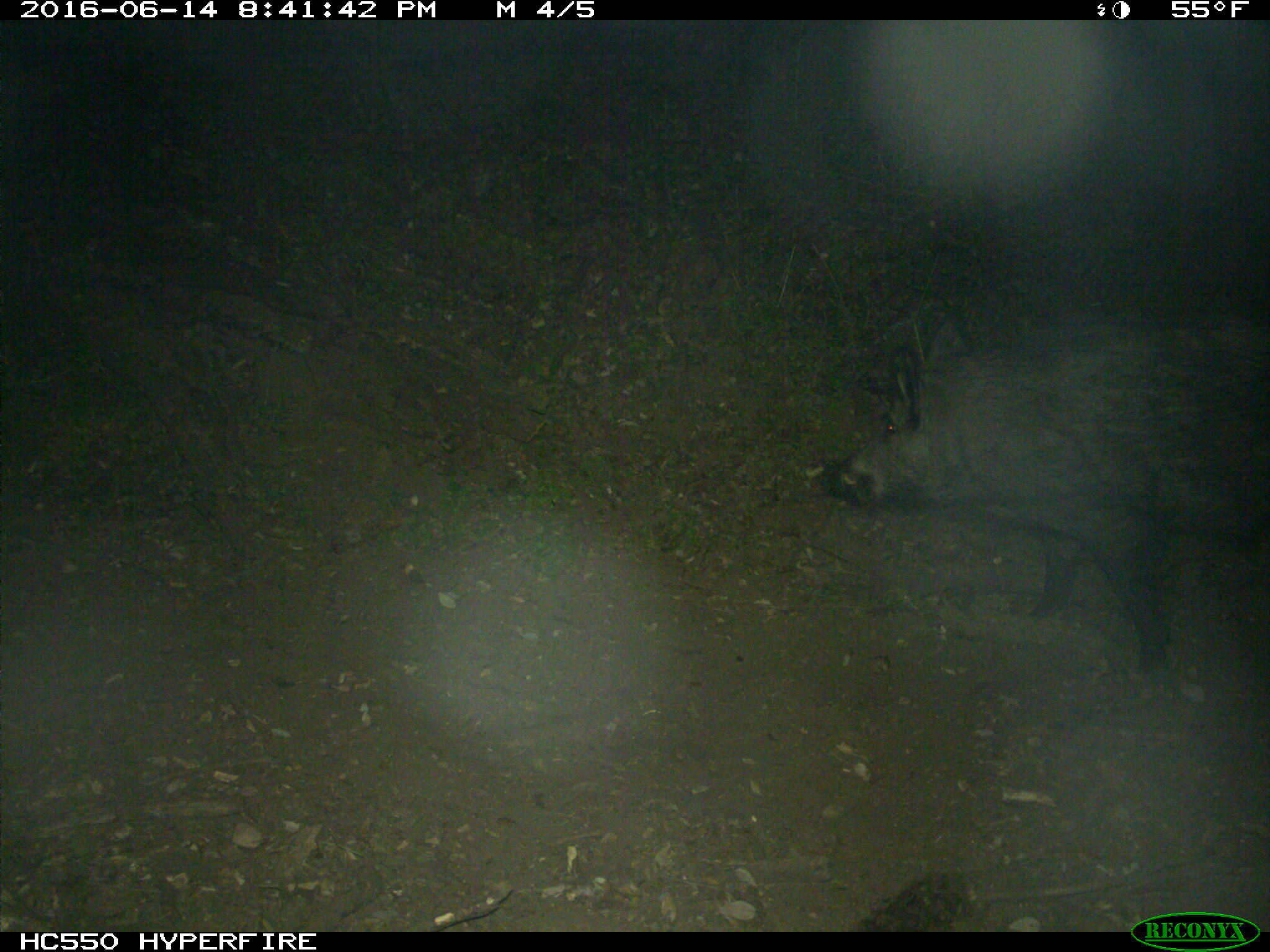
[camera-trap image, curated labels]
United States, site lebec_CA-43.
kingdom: Animalia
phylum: Chordata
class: Mammalia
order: Artiodactyla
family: Suidae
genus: Sus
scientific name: Sus scrofa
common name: wild boar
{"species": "Sus scrofa (wild boar)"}